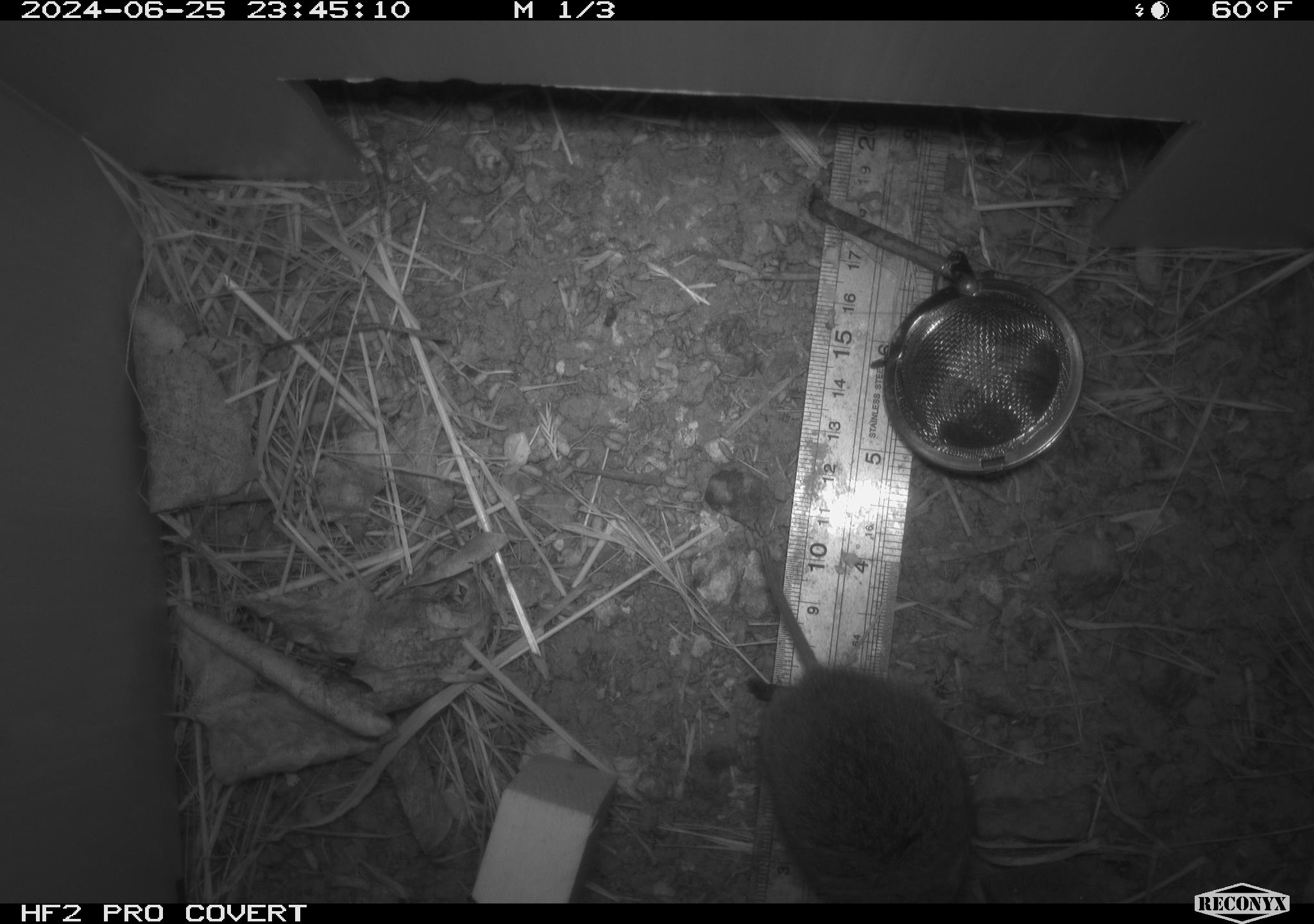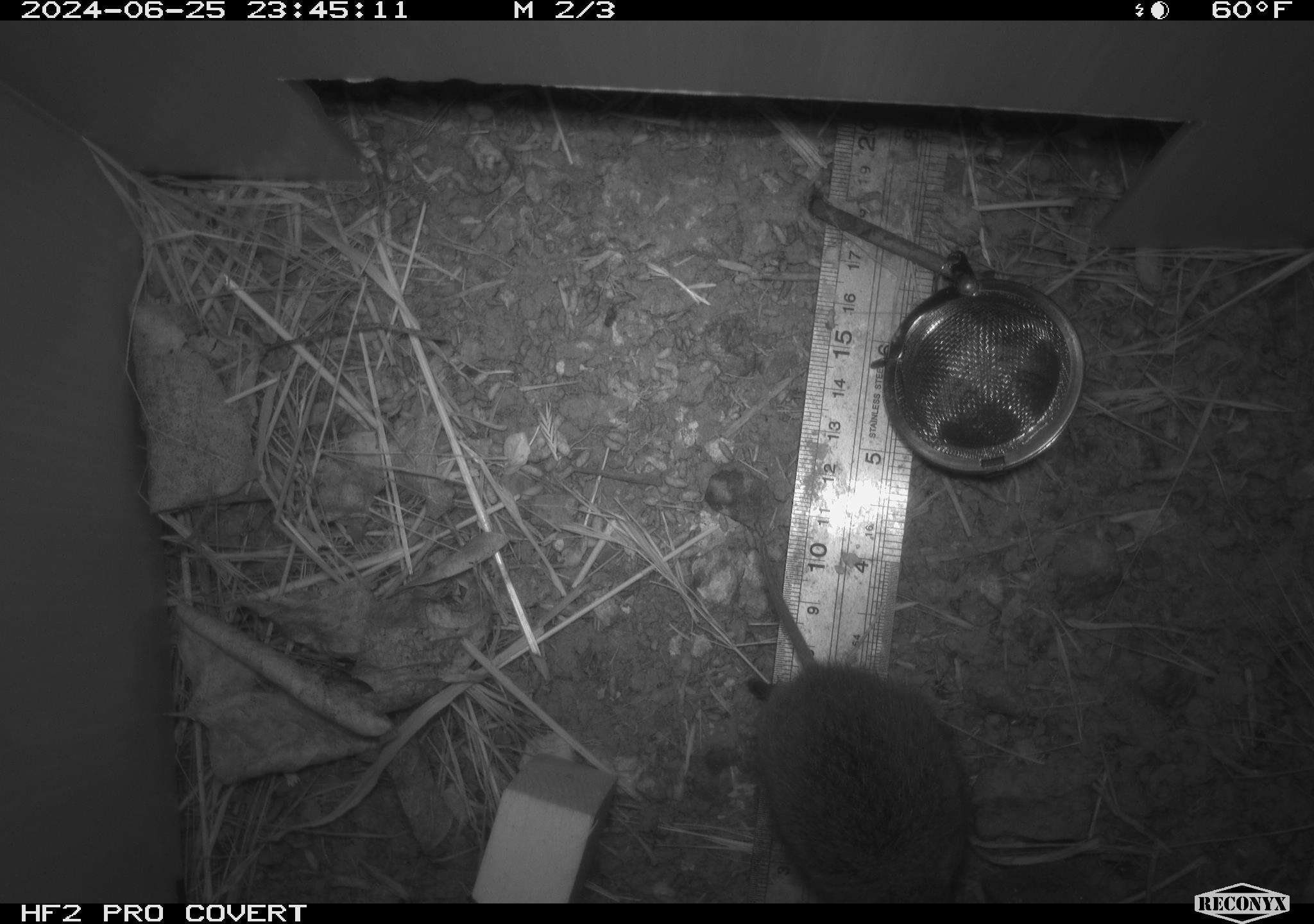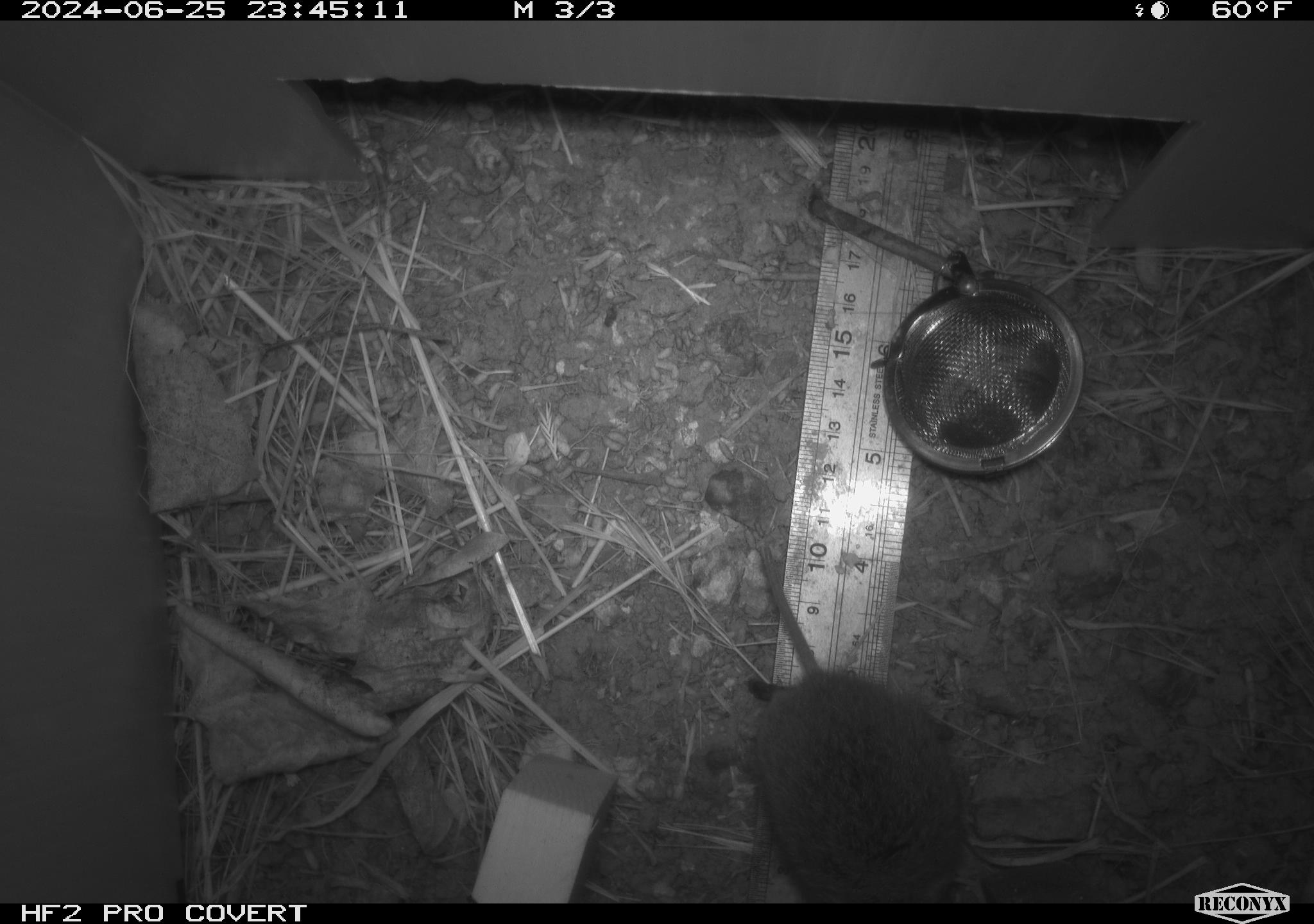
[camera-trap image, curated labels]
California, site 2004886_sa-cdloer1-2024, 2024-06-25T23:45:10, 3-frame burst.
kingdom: Animalia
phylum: Chordata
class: Mammalia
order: Rodentia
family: Cricetidae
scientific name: Arvicolinae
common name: voles, lemmings, and muskrats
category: arvicolinae subfamily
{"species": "arvicolinae subfamily (voles, lemmings, and muskrats) (Arvicolinae)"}